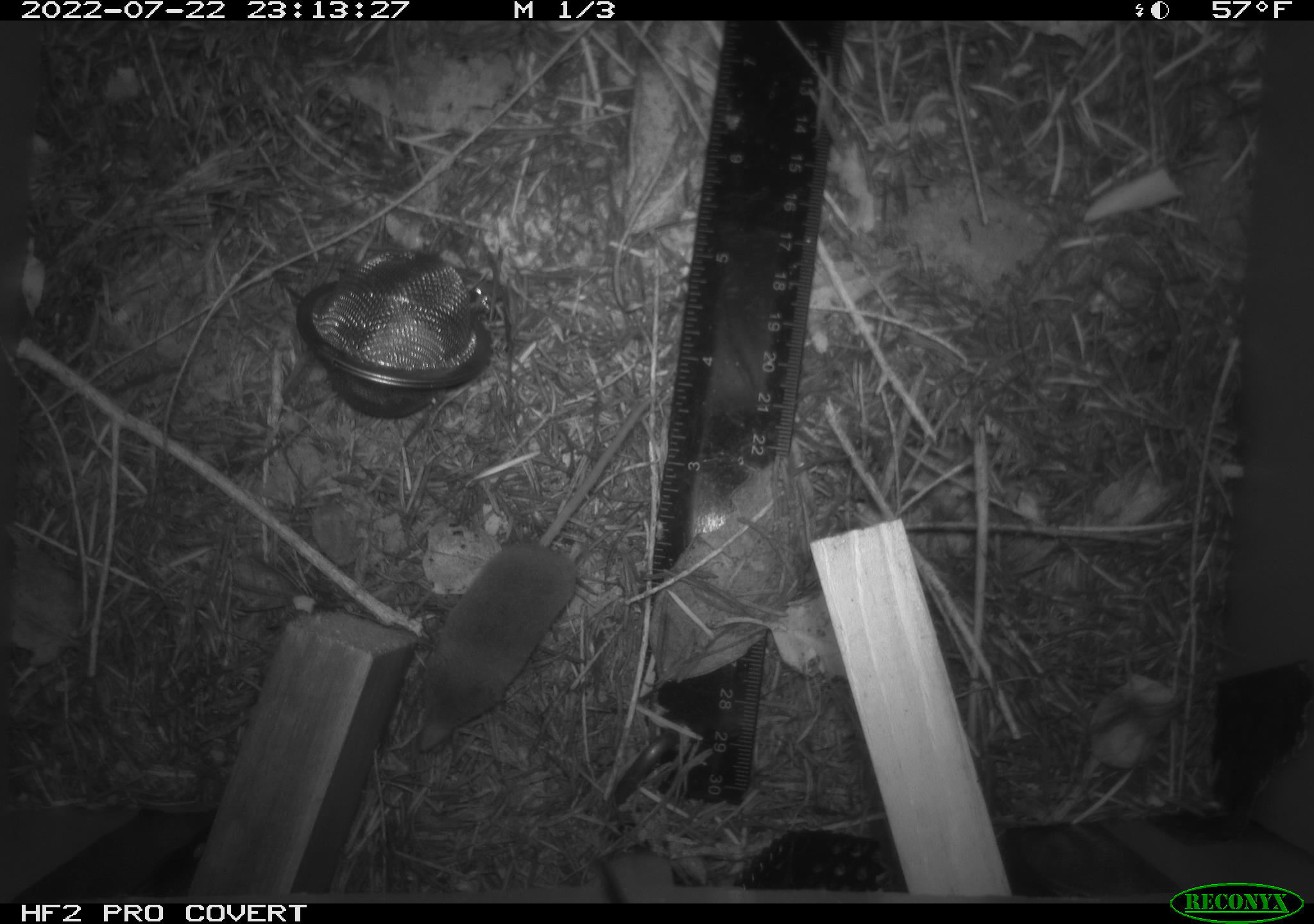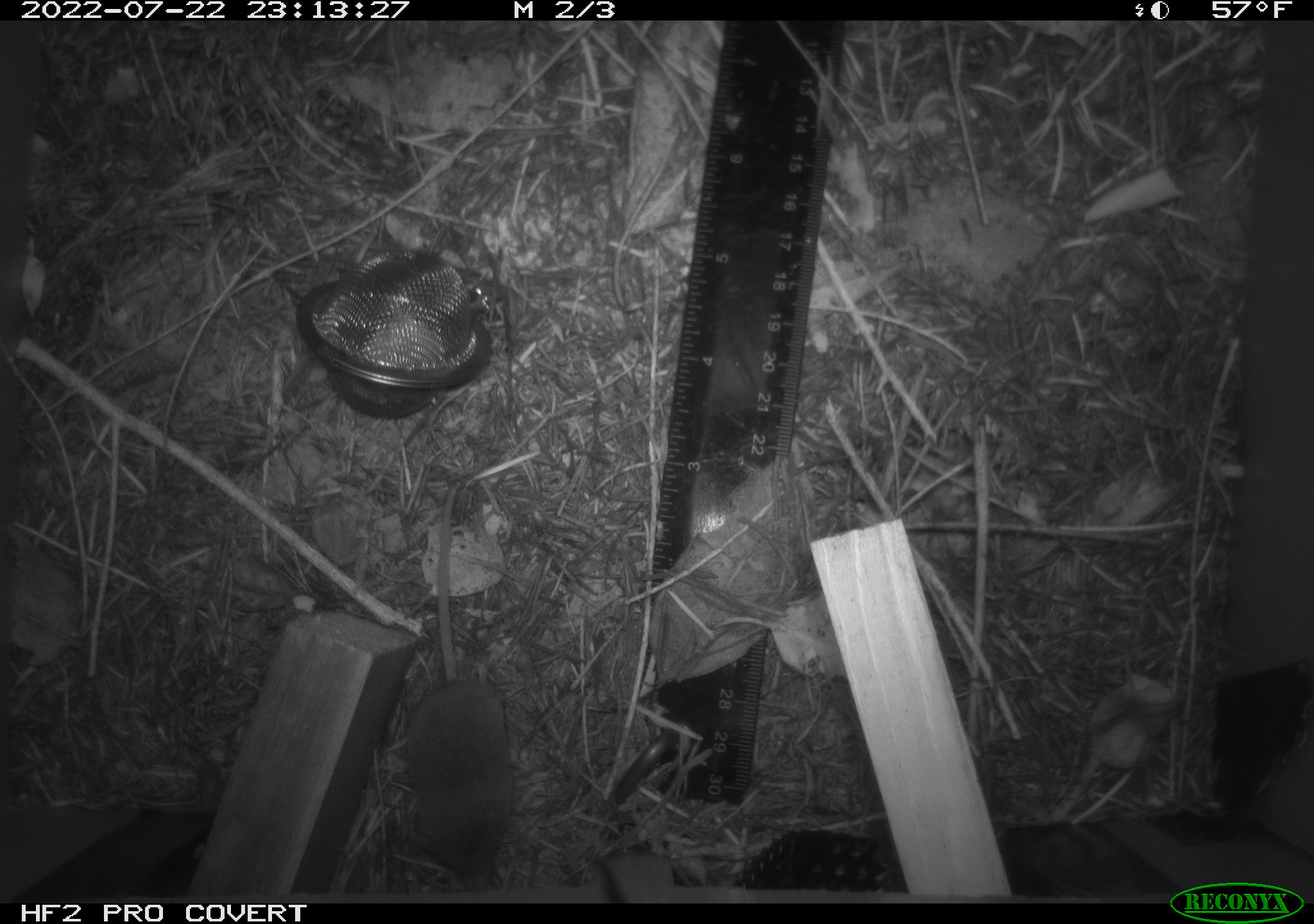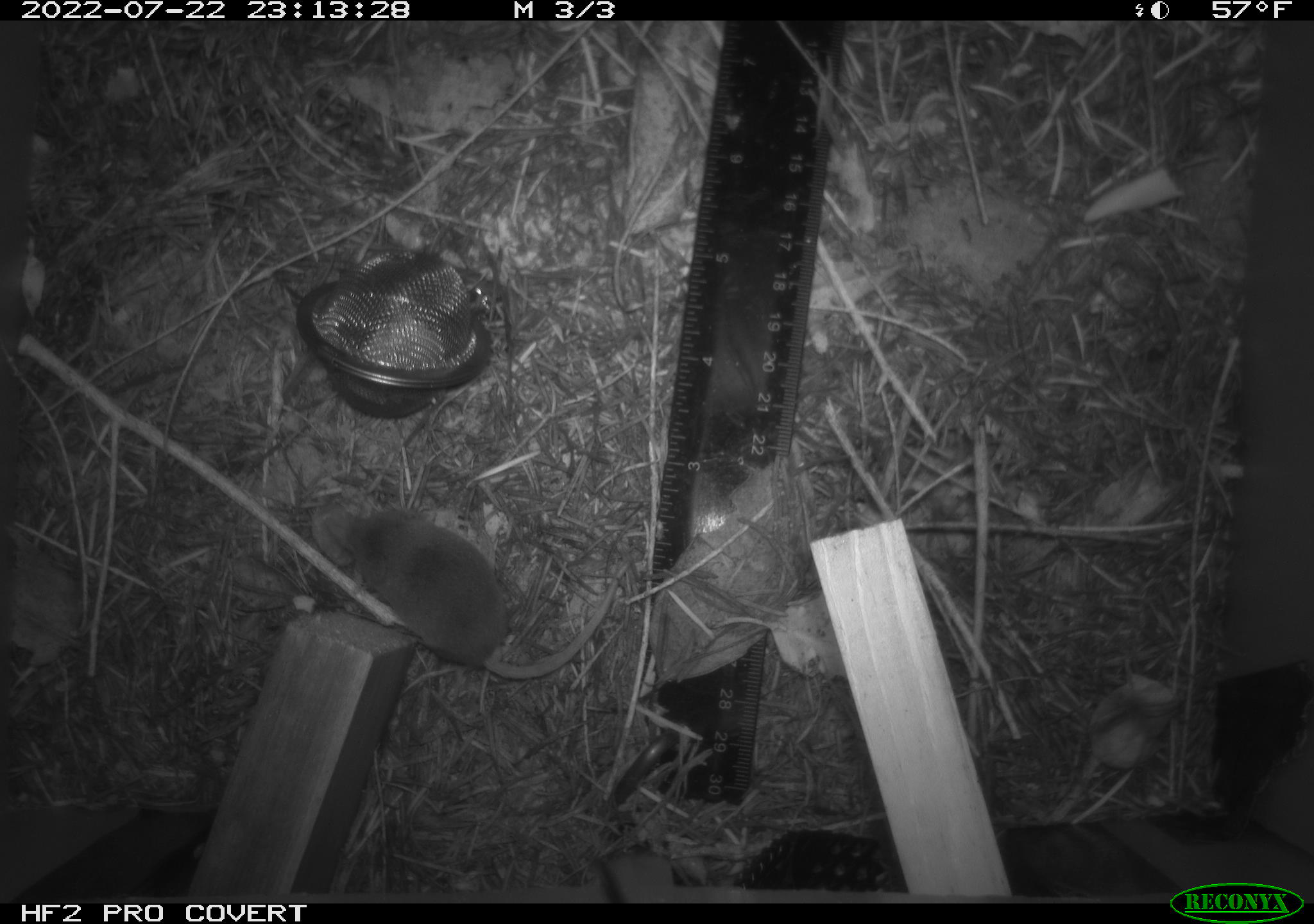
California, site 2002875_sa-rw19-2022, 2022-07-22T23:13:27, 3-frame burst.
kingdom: Animalia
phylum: Chordata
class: Mammalia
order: Eulipotyphla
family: Soricidae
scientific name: Soricidae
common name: shrews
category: soricidae family